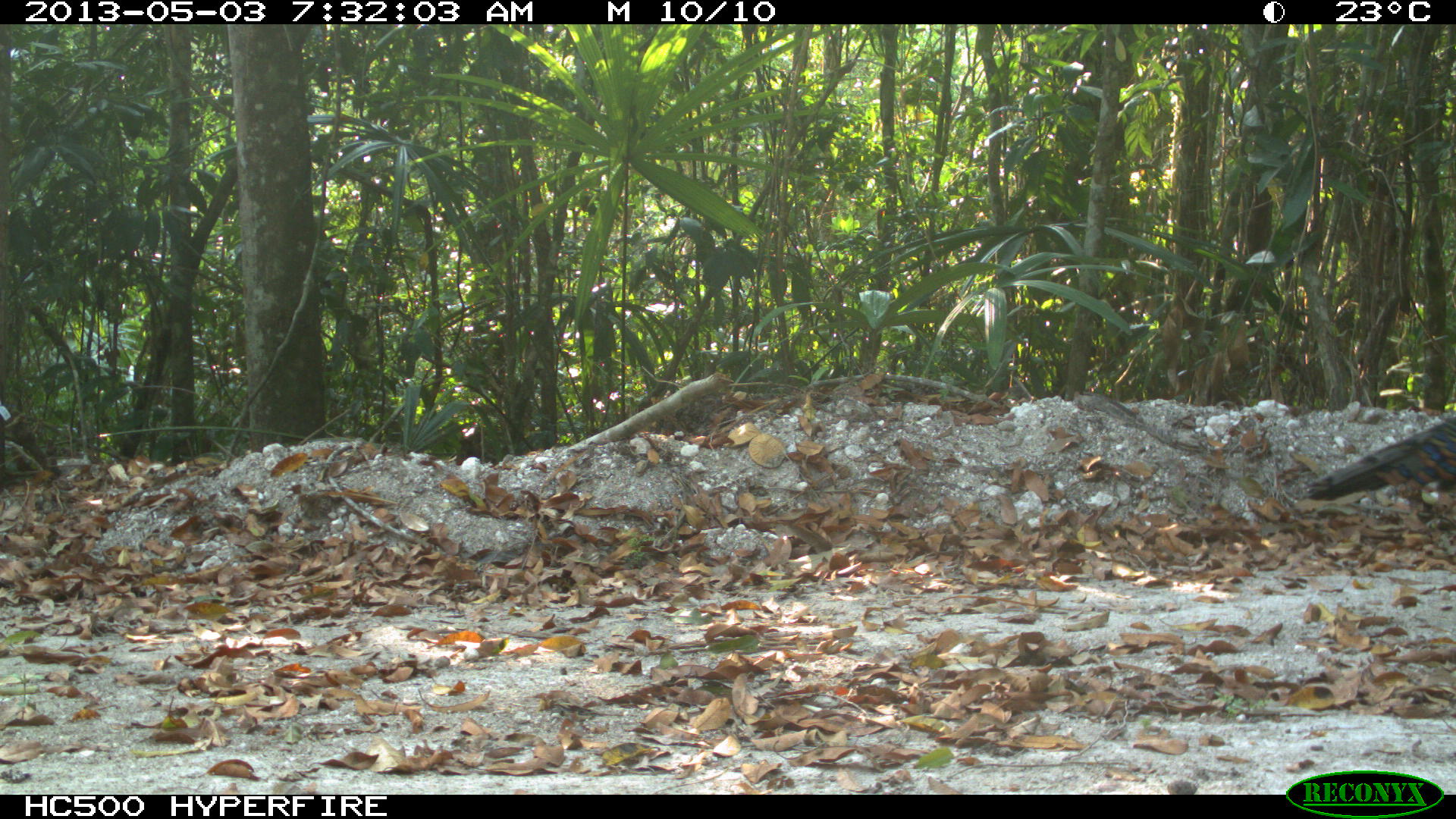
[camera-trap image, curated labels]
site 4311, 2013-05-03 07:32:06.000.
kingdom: Animalia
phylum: Chordata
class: Aves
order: Galliformes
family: Phasianidae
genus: Meleagris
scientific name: Meleagris ocellata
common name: ocellated turkey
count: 1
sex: male